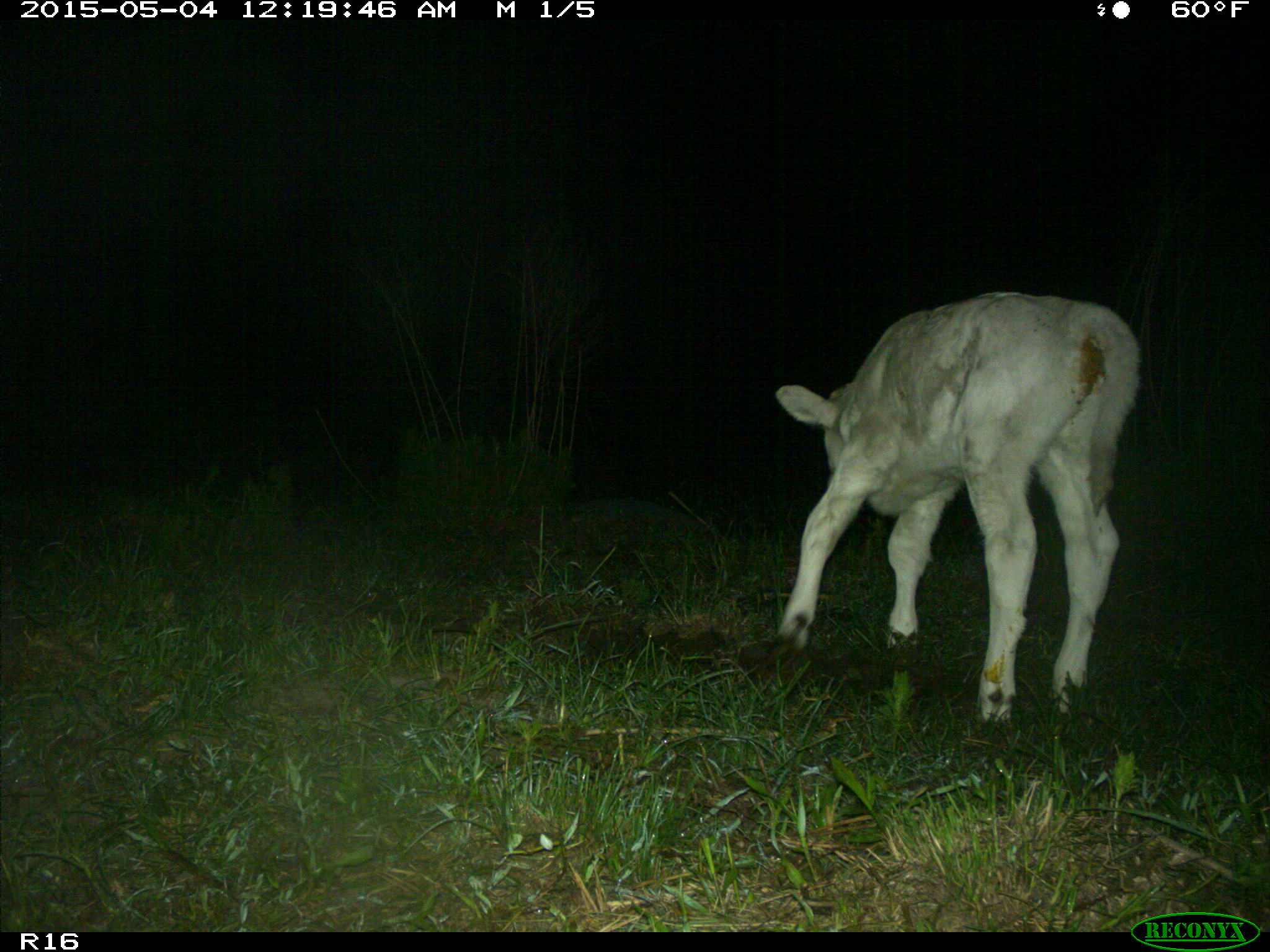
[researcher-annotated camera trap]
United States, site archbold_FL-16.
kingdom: Animalia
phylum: Chordata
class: Mammalia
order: Artiodactyla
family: Bovidae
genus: Bos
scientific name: Bos taurus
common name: domestic cow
Bos taurus (domestic cow).